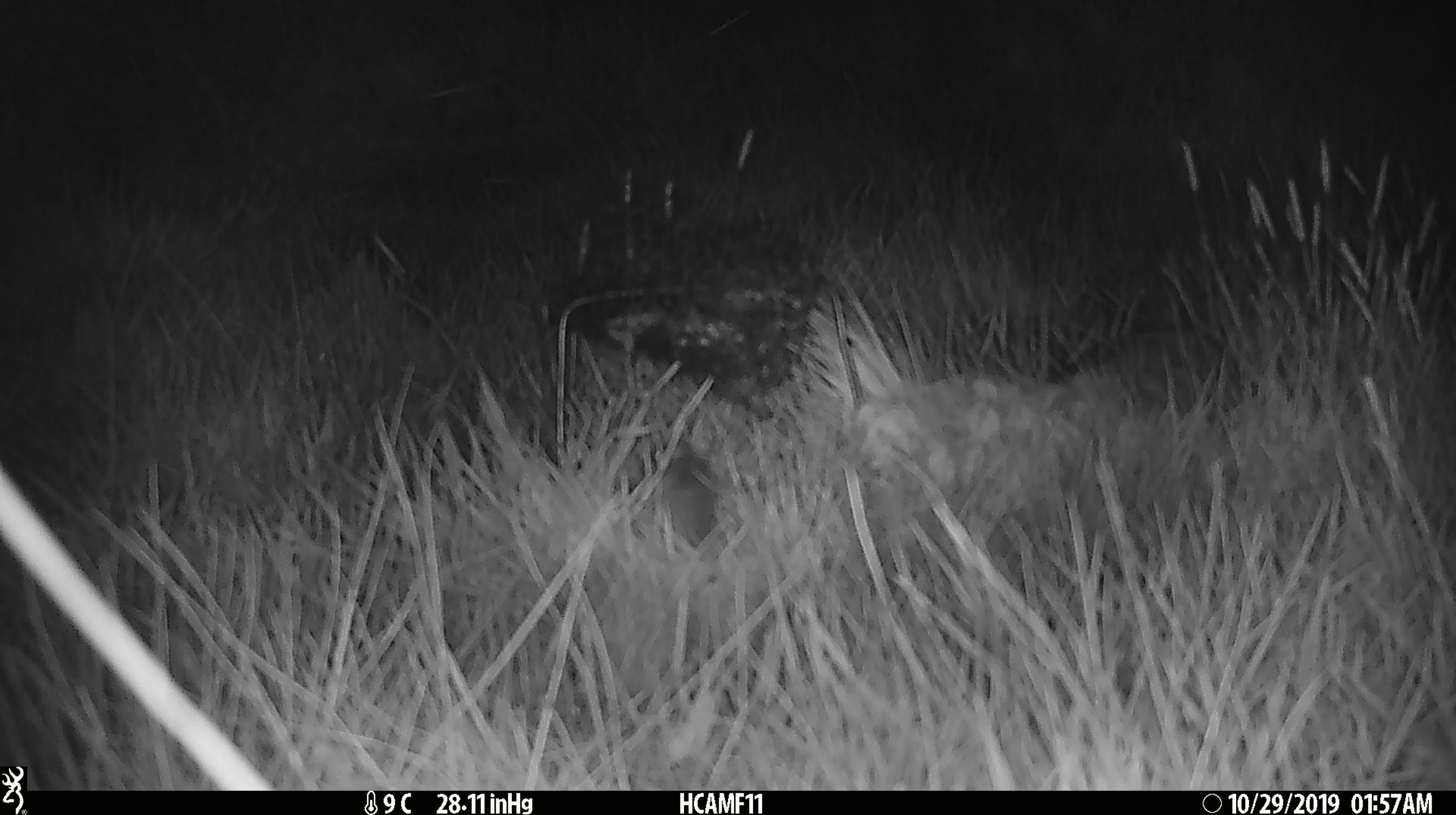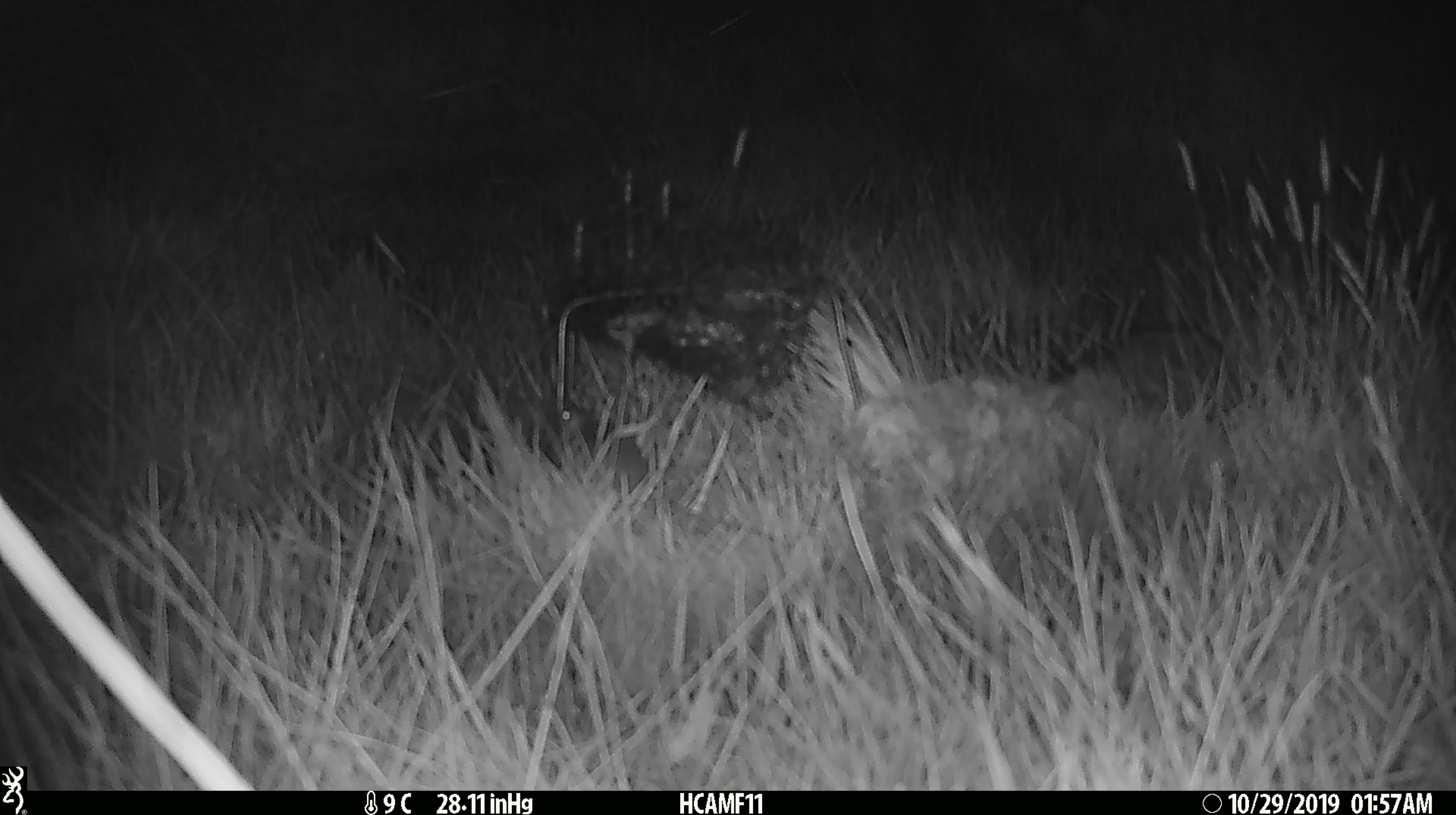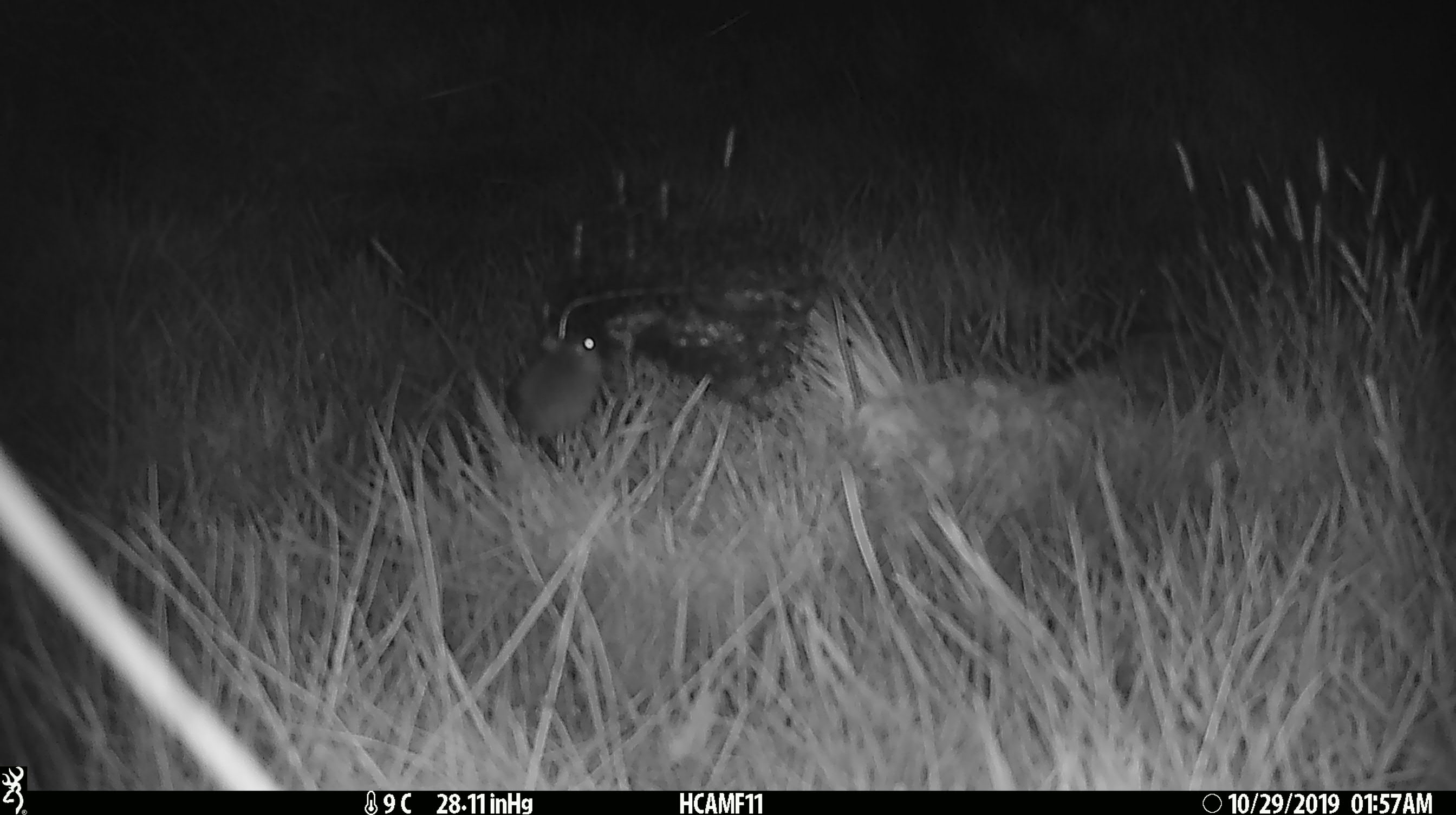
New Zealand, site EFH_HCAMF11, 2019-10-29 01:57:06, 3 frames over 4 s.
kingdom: Animalia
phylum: Chordata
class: Mammalia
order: Rodentia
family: Muridae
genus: Mus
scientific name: Mus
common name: mouse